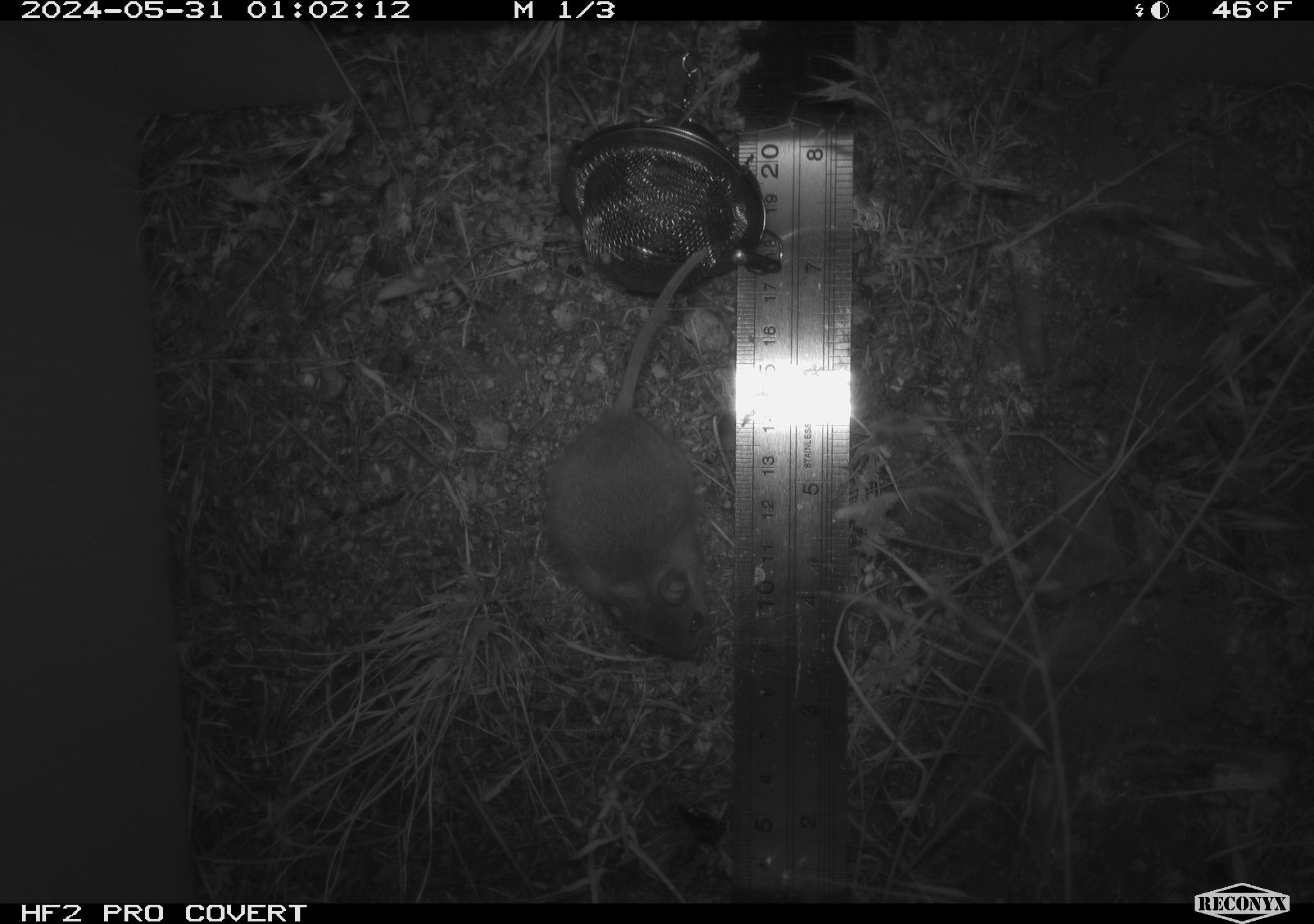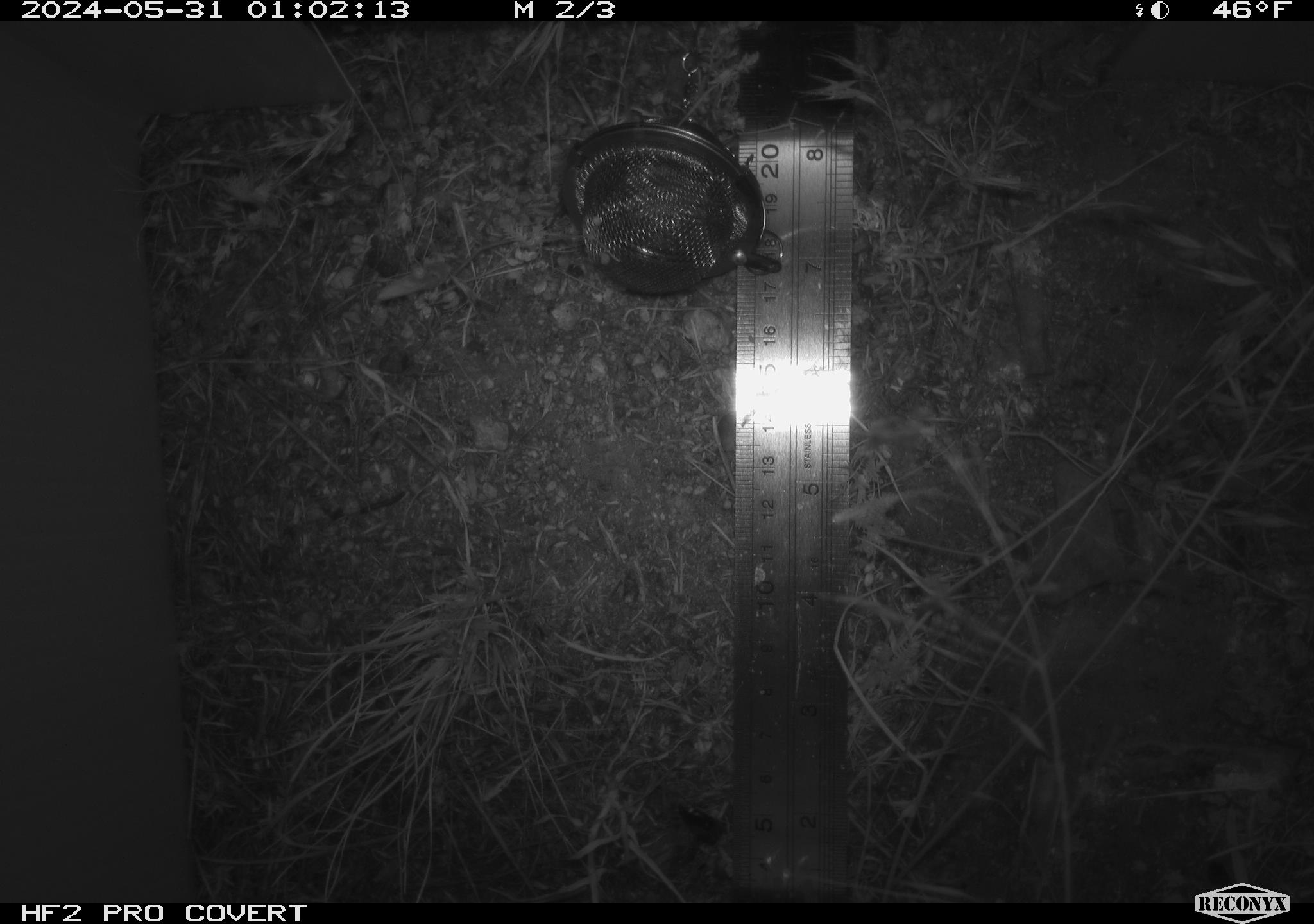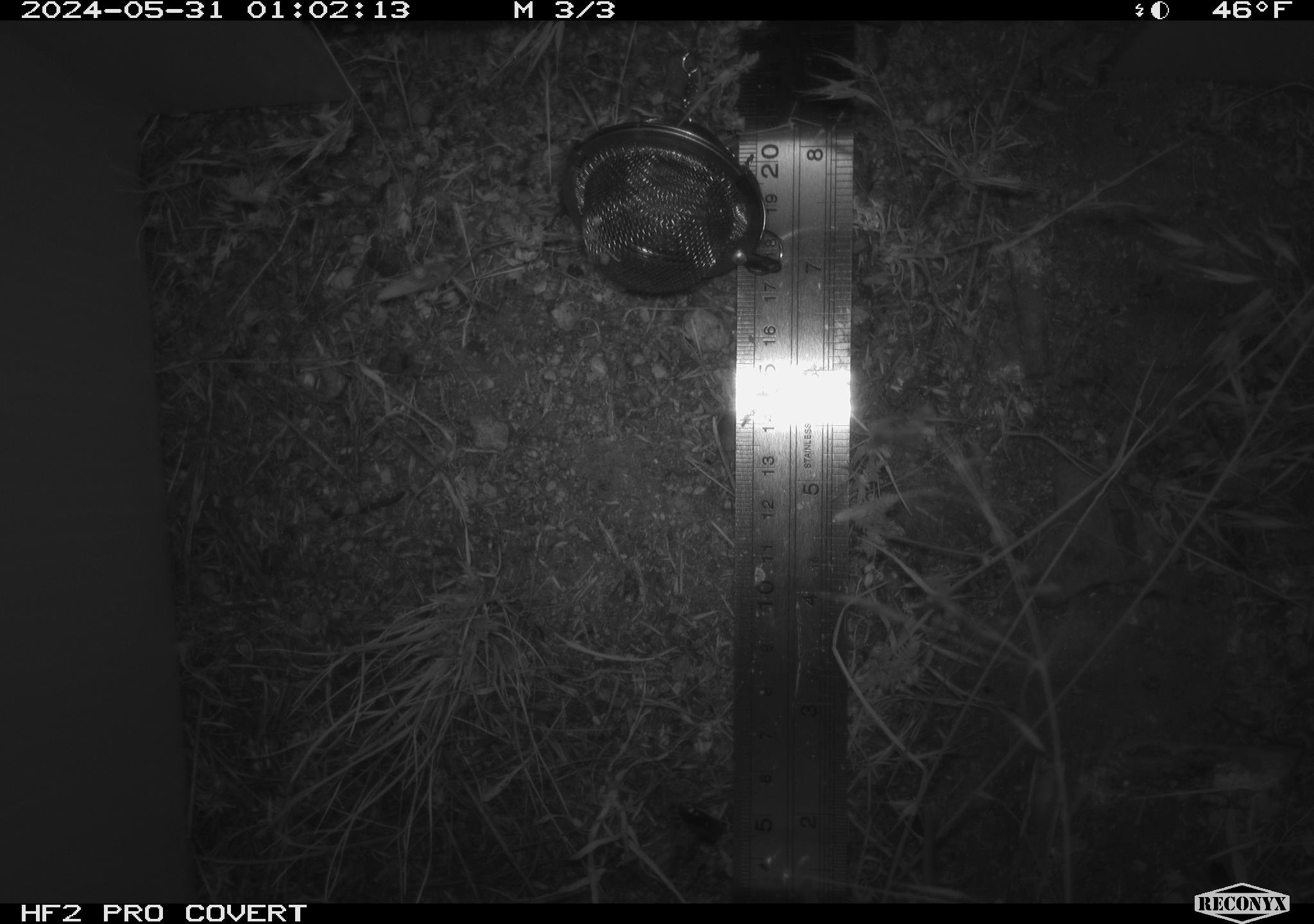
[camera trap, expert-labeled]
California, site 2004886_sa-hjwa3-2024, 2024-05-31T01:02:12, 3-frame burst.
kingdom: Animalia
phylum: Chordata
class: Mammalia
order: Rodentia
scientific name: Rodentia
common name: rodent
Rodent (Rodentia).